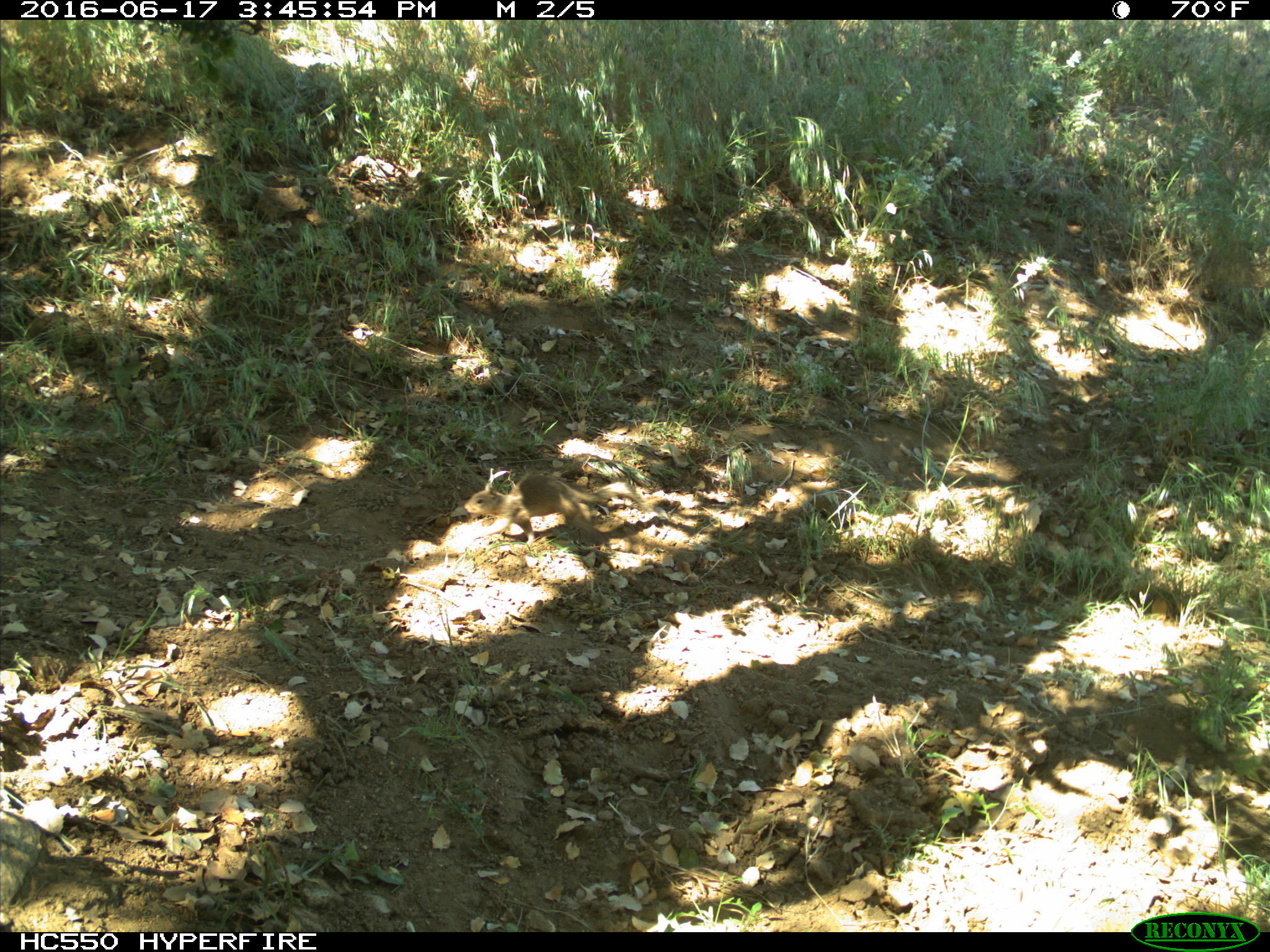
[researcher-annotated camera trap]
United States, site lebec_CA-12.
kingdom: Animalia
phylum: Chordata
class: Mammalia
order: Rodentia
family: Sciuridae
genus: Otospermophilus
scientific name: Otospermophilus beecheyi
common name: california ground squirrel